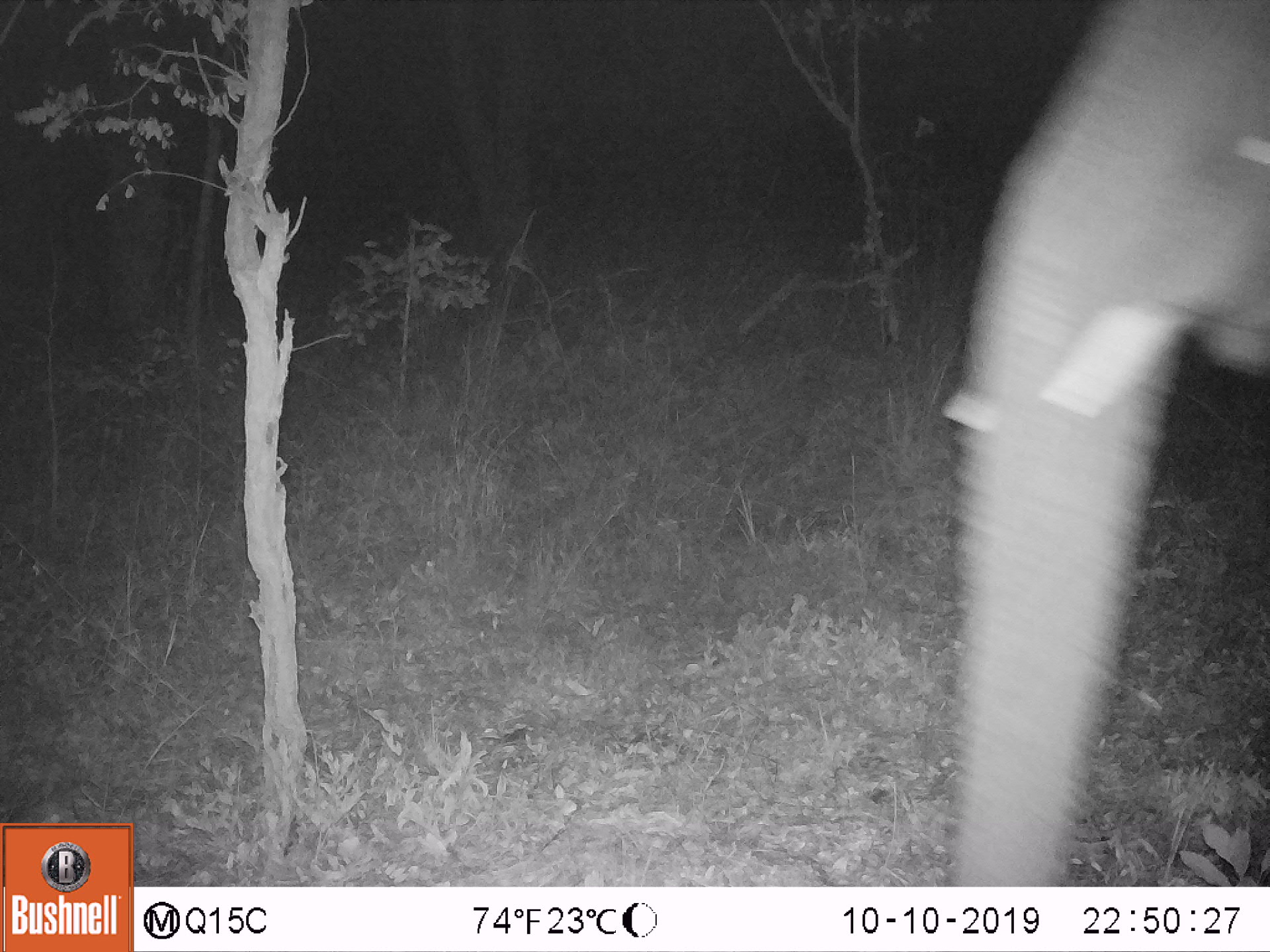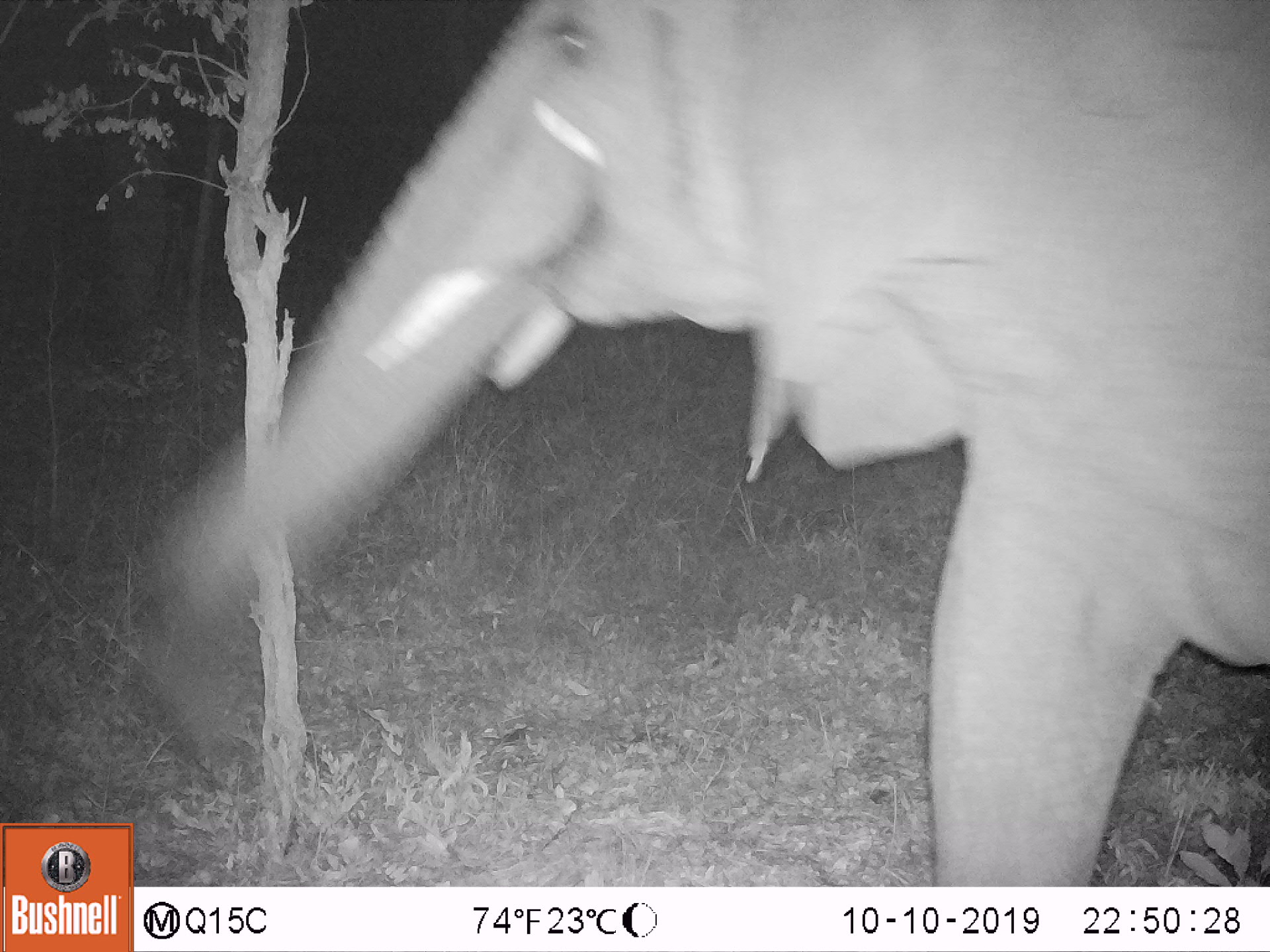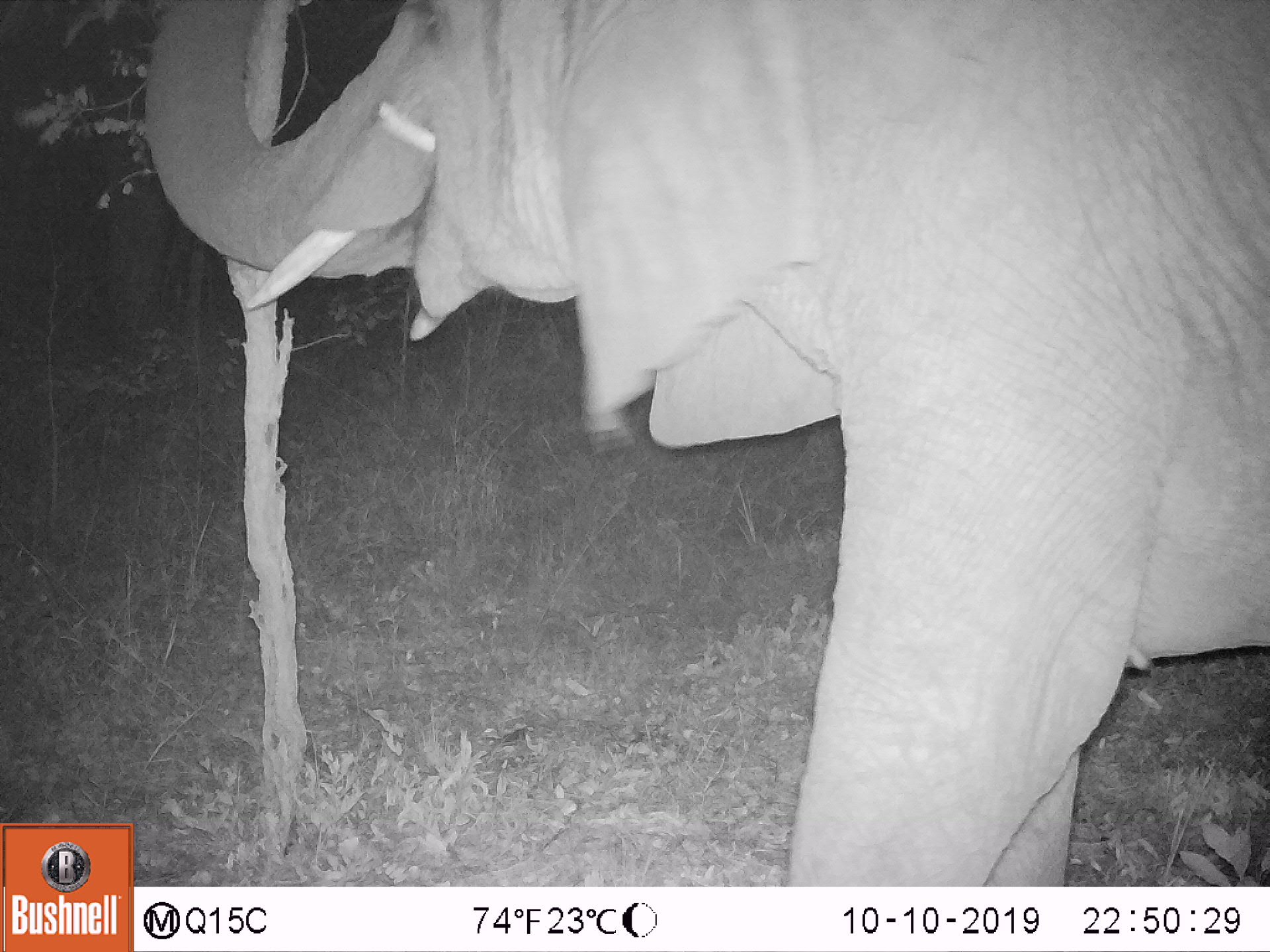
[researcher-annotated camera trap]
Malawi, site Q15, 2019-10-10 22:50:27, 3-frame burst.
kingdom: Animalia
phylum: Chordata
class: Mammalia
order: Proboscidea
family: Elephantidae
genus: Loxodonta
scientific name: Loxodonta africana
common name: african savanna elephant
African savanna elephant (Loxodonta africana), count 1.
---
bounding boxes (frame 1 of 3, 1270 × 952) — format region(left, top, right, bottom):
african savanna elephant: region(925, 0, 1267, 885)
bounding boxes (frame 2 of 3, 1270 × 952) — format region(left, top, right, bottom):
african savanna elephant: region(164, 2, 1267, 885)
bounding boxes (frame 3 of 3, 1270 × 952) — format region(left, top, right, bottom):
african savanna elephant: region(139, 3, 1266, 883)